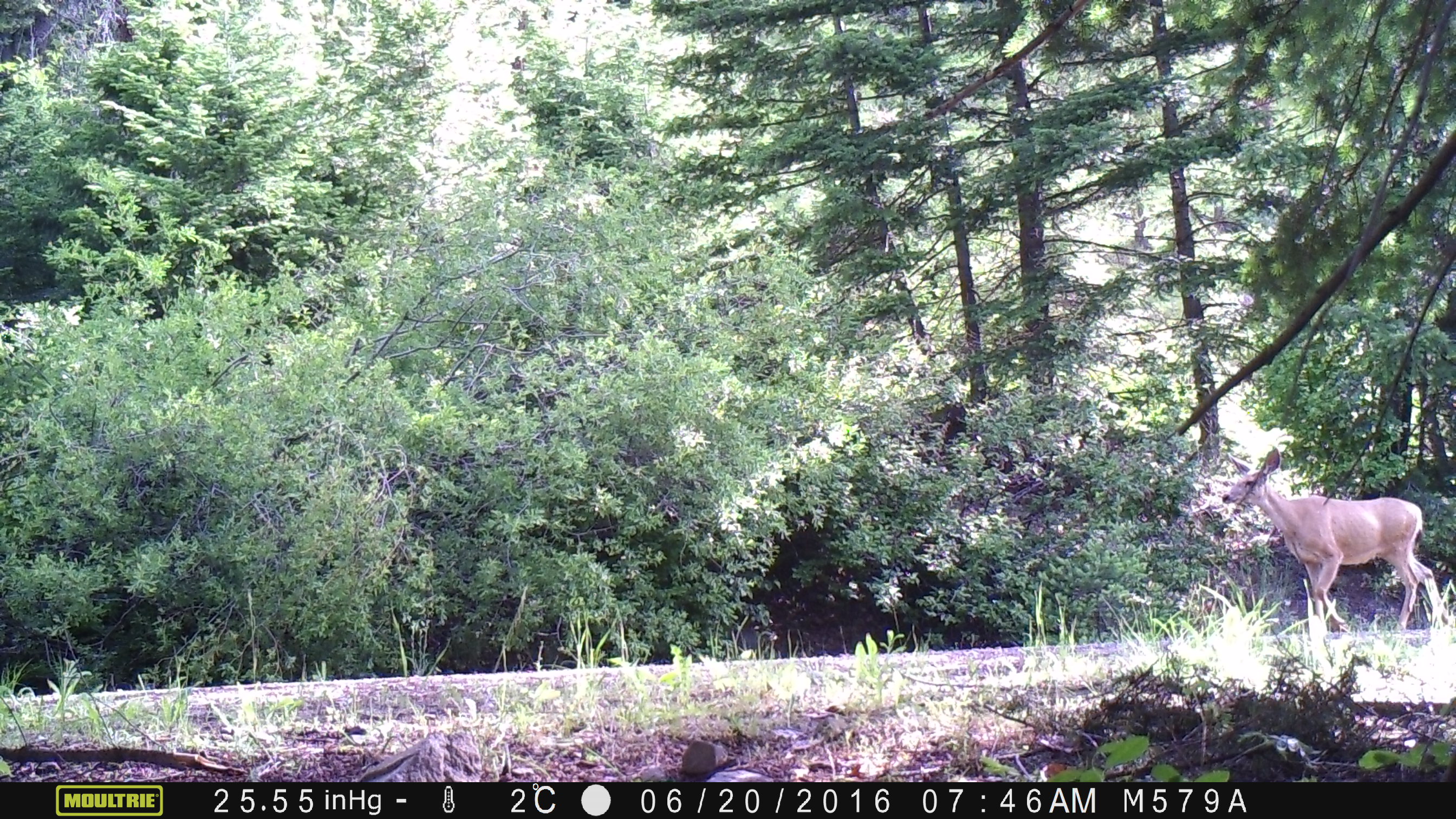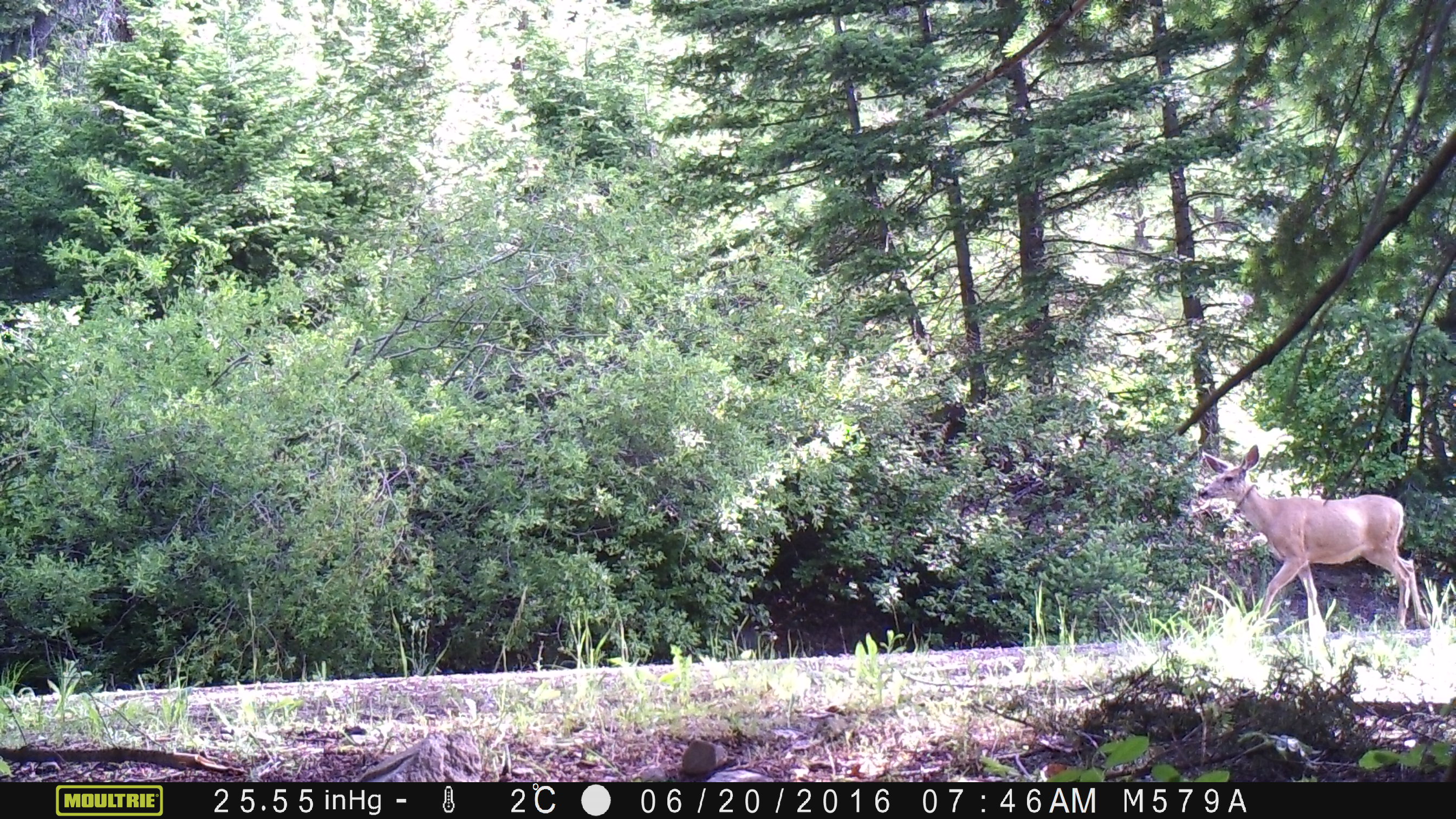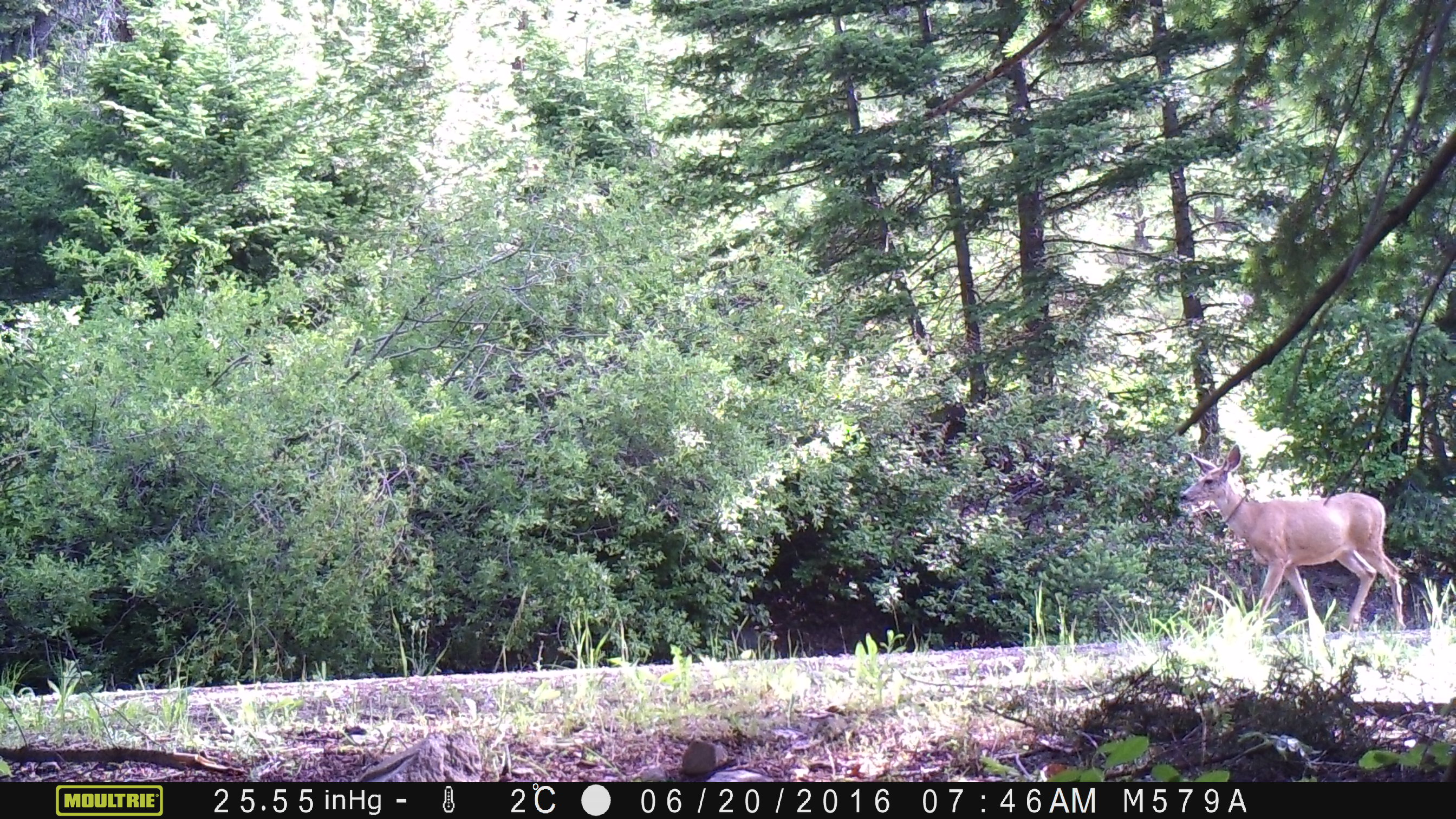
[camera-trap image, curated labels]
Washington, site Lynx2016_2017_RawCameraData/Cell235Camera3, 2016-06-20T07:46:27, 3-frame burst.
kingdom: Animalia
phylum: Chordata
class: Mammalia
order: Artiodactyla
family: Cervidae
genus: Odocoileus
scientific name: Odocoileus hemionus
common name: mule deer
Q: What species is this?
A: Odocoileus hemionus (mule deer).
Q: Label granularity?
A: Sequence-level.